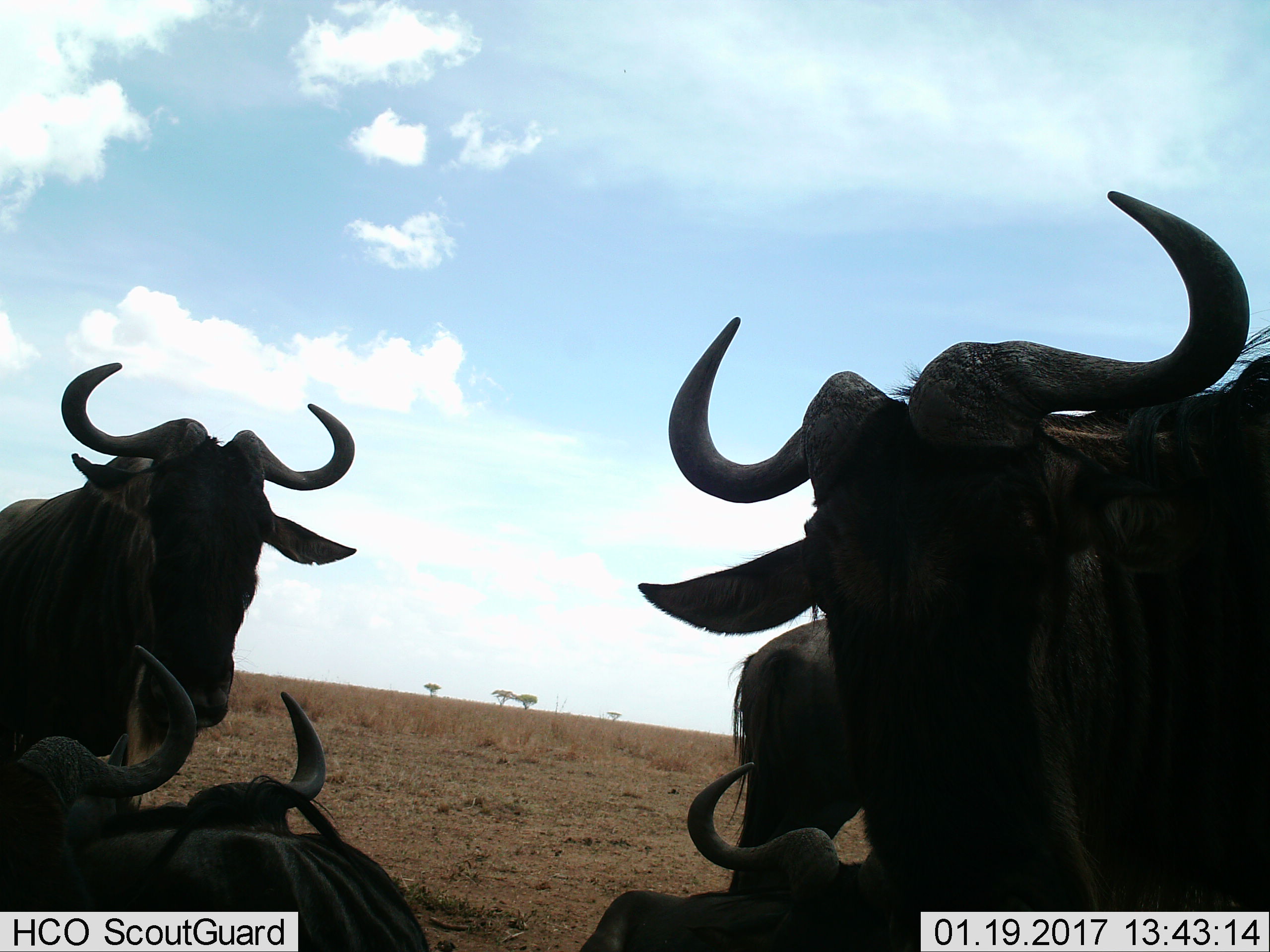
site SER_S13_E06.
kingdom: Animalia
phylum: Chordata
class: Mammalia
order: Artiodactyla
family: Bovidae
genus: Connochaetes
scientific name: Connochaetes taurinus taurinus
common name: blue wildebeest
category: wildebeestblue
Wildebeestblue (blue wildebeest) (Connochaetes taurinus taurinus), count 6. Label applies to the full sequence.